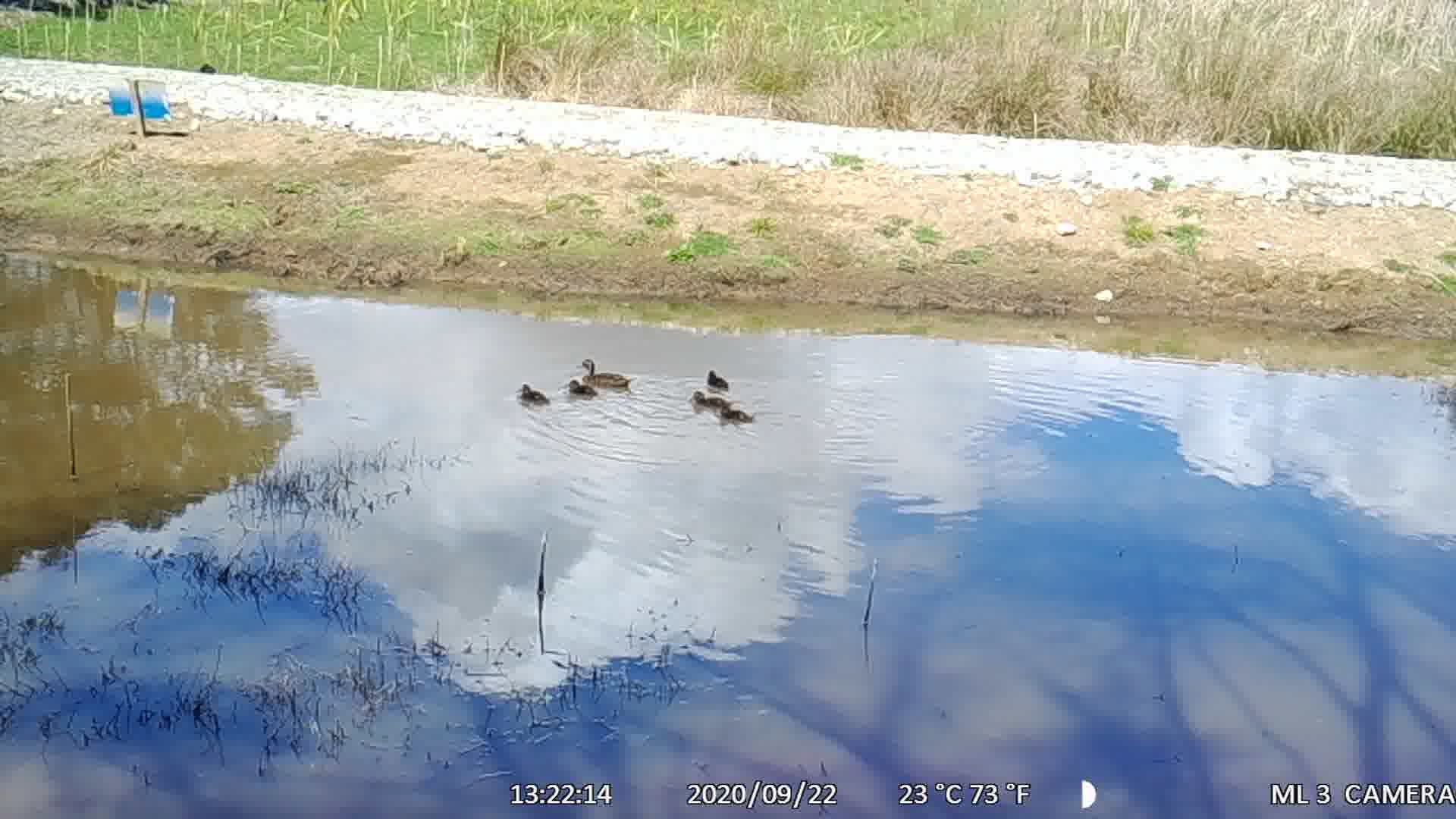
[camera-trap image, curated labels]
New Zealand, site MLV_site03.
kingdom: Animalia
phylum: Chordata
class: Aves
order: Anseriformes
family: Anatidae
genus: Anas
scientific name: Anas chlorotis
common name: brown teal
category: pateke